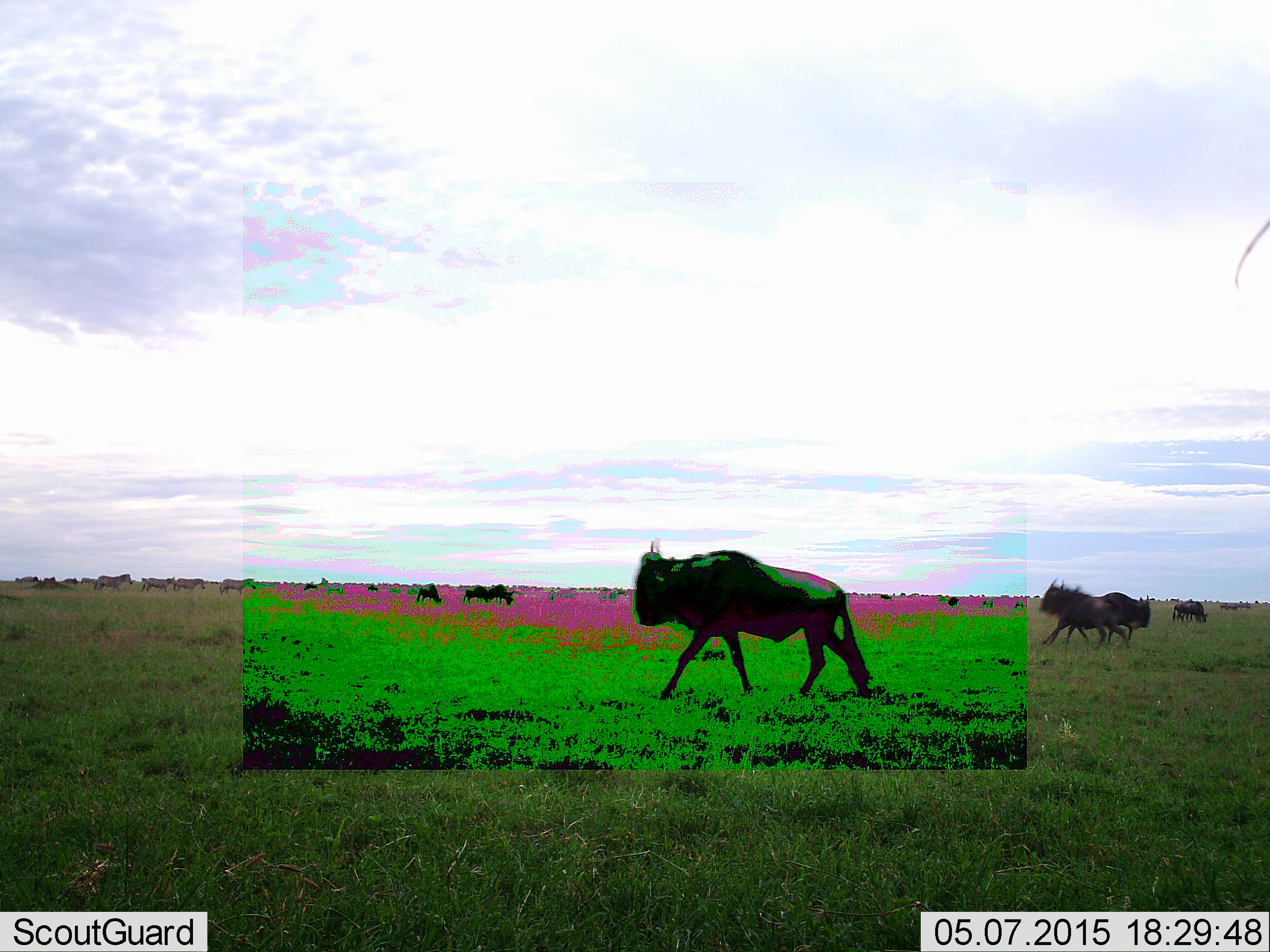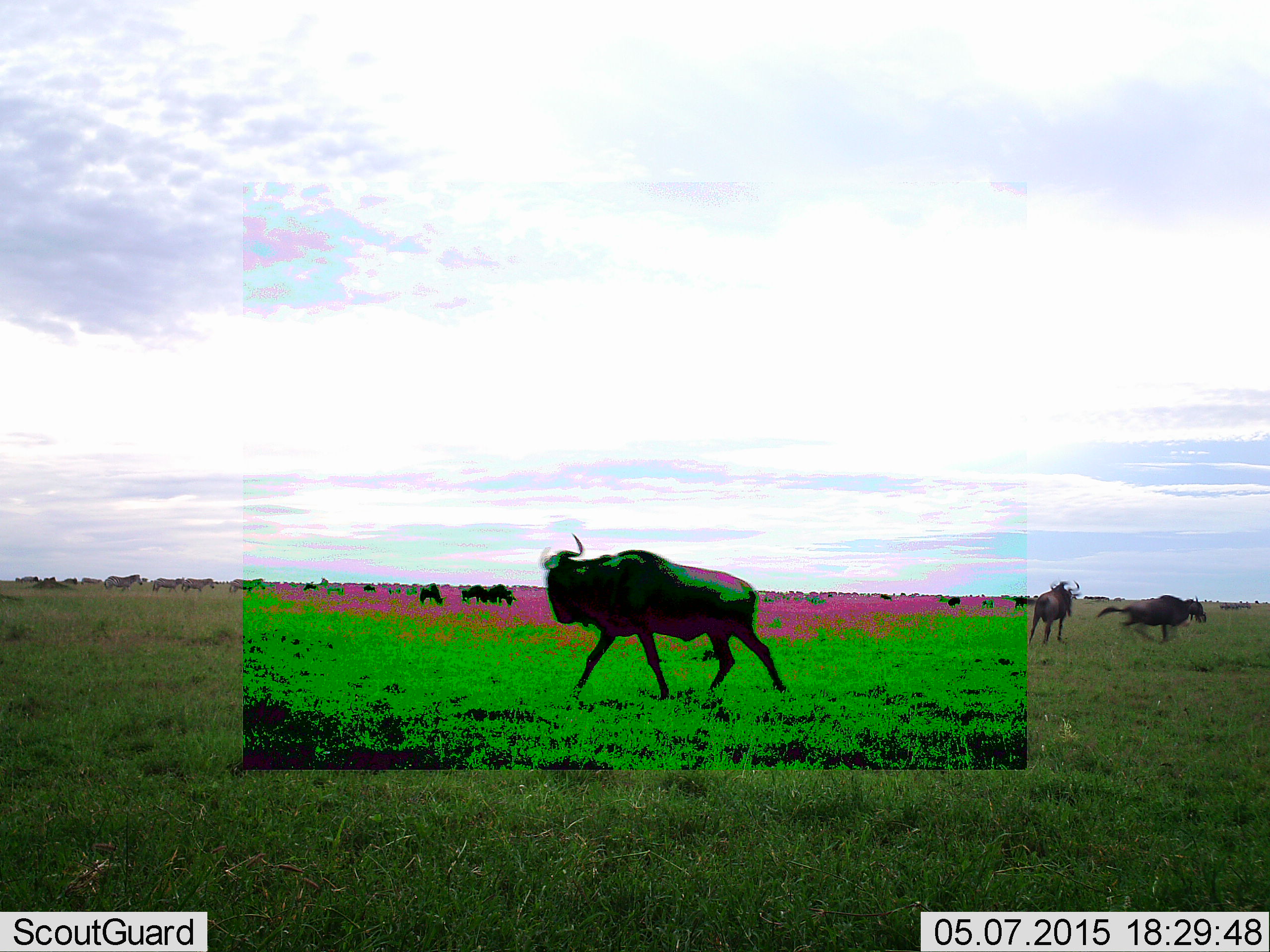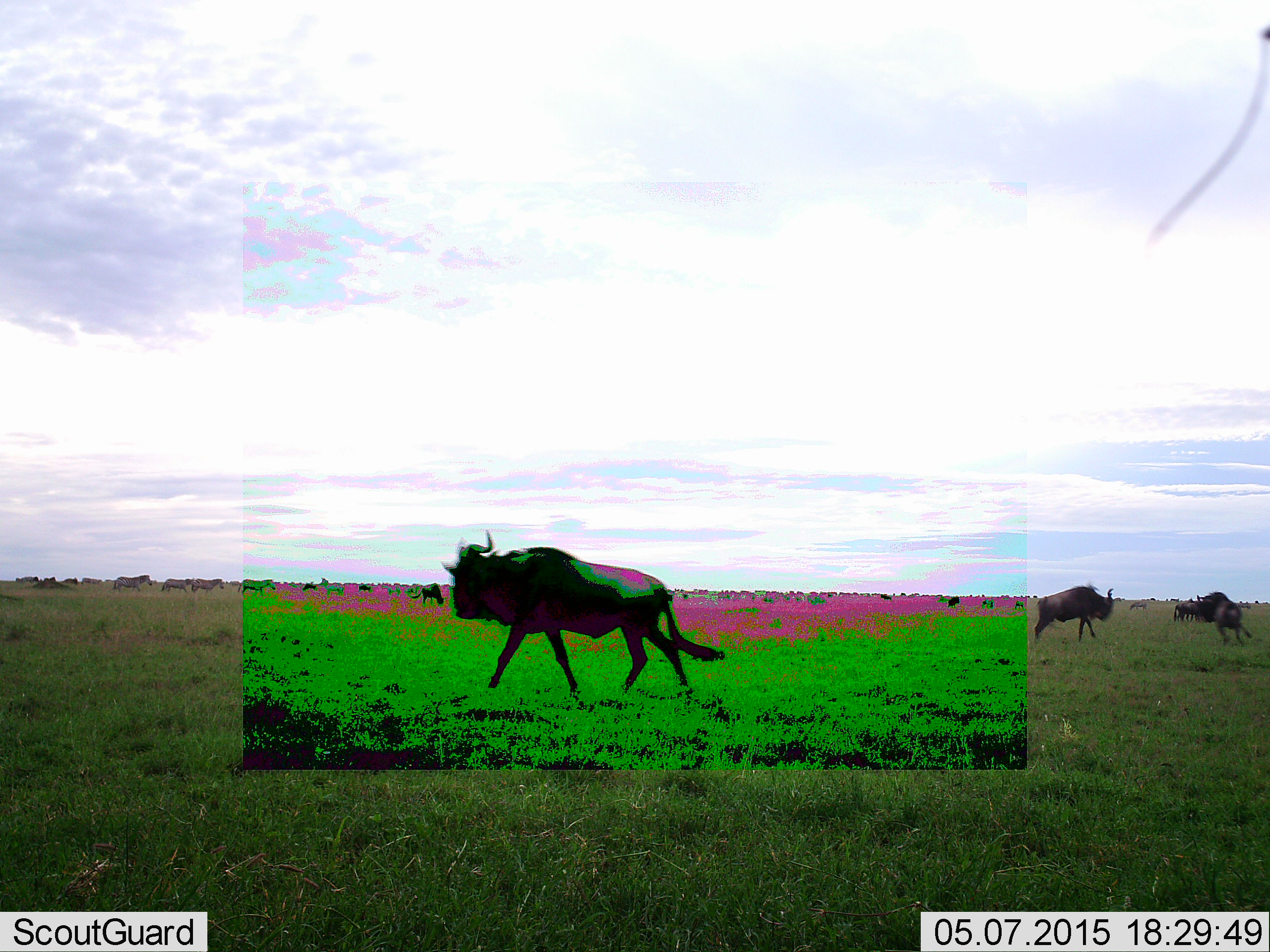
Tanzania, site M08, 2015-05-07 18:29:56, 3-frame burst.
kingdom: Animalia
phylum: Chordata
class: Mammalia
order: Artiodactyla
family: Bovidae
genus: Connochaetes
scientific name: Connochaetes taurinus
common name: blue wildebeest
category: wildebeest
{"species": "wildebeest (blue wildebeest) (Connochaetes taurinus)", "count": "10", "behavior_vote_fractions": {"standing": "18%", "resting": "9%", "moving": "91%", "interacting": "64%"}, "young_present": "0%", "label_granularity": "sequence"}